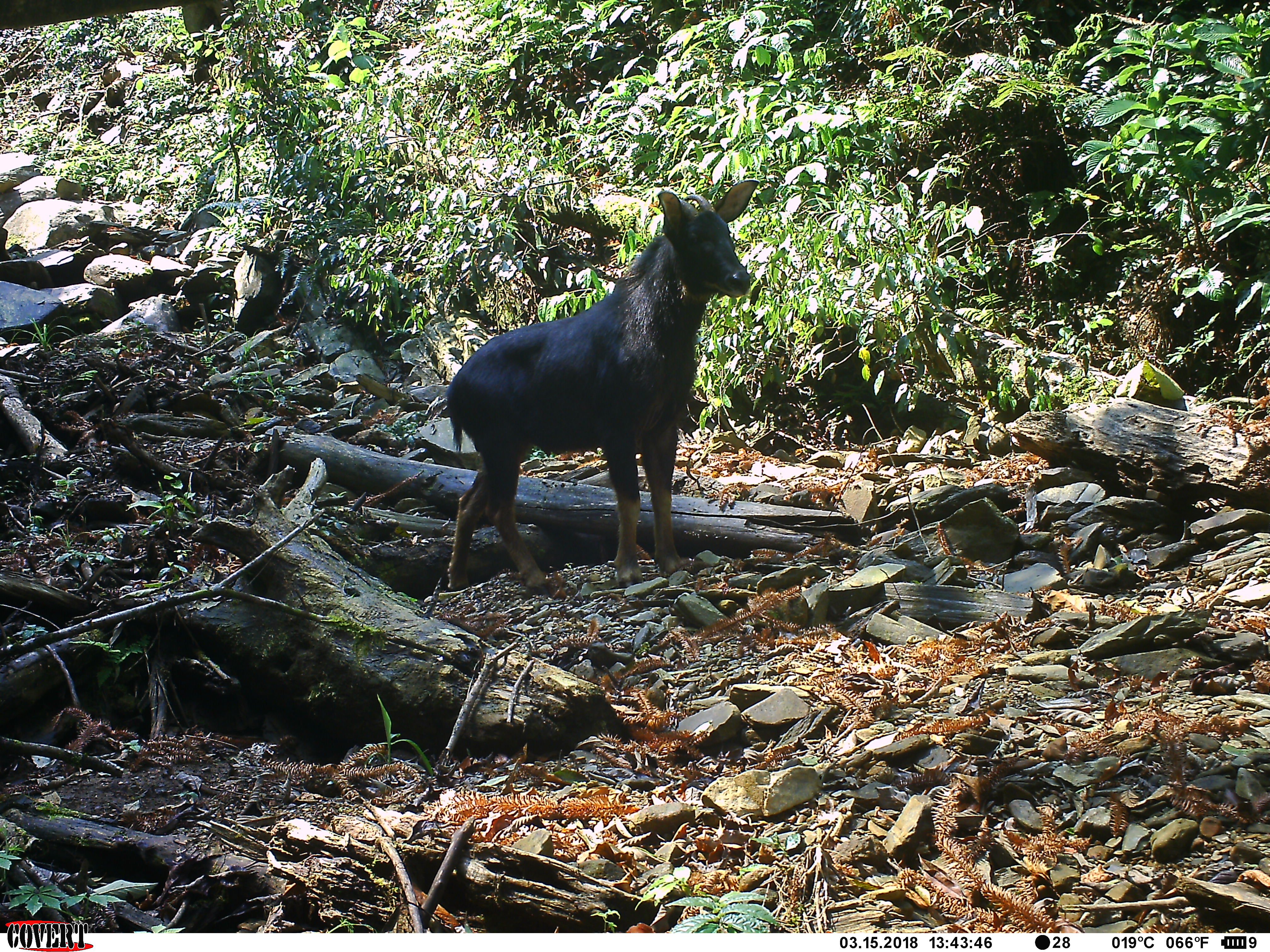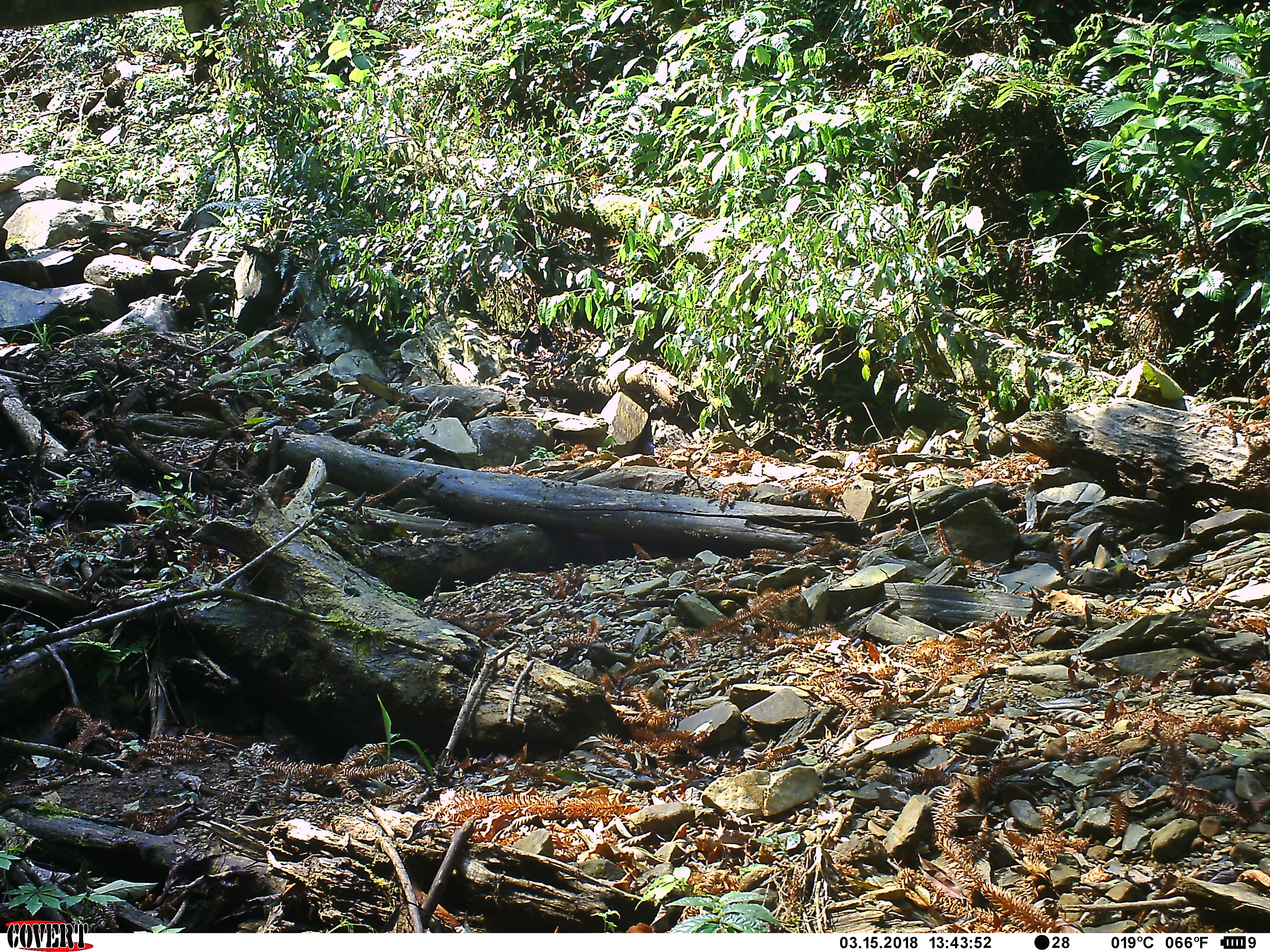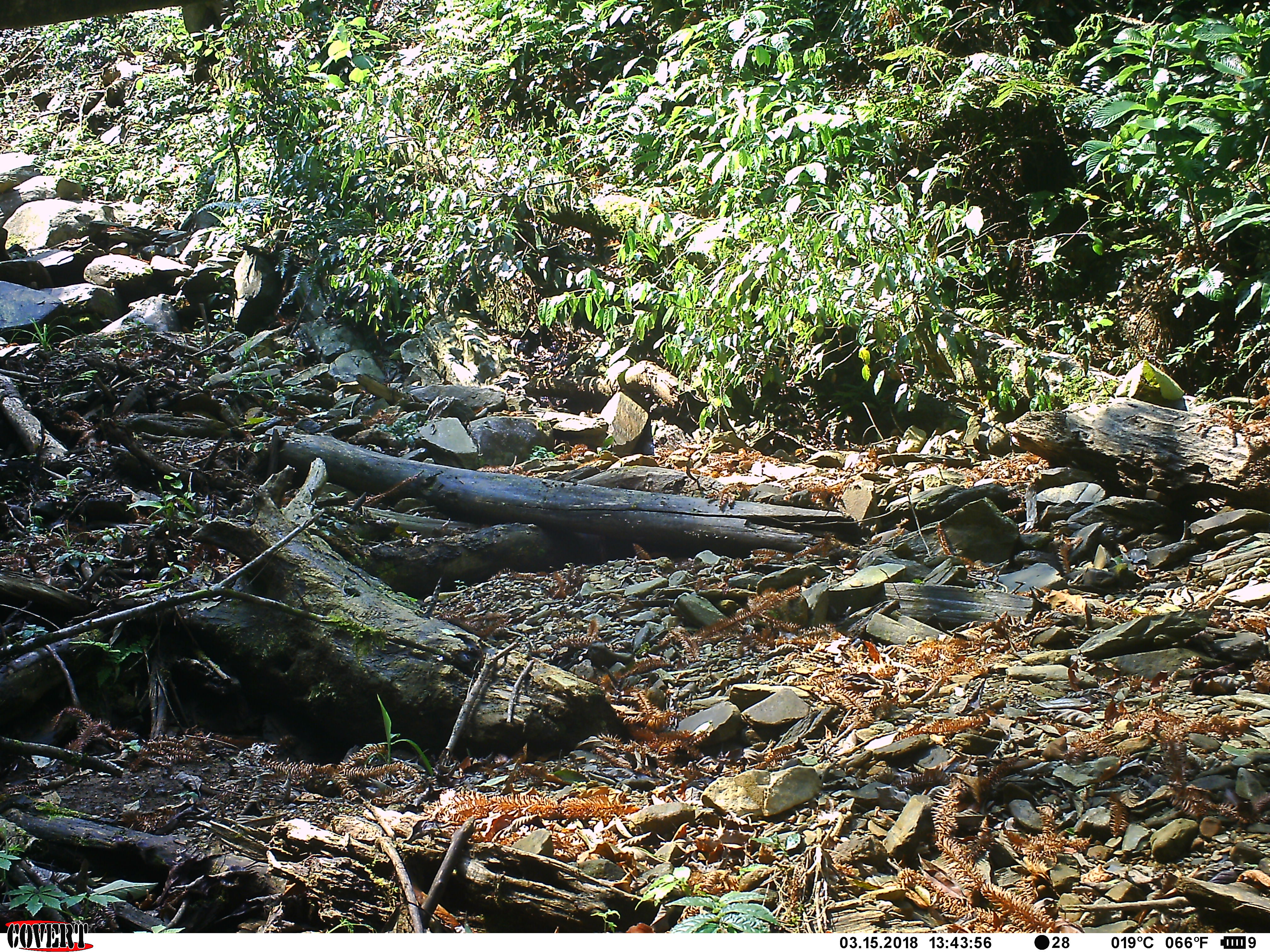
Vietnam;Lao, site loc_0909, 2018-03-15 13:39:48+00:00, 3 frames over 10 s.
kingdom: Animalia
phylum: Chordata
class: Mammalia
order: Artiodactyla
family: Bovidae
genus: Capricornis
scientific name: Capricornis sumatraensis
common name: chinese serow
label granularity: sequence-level